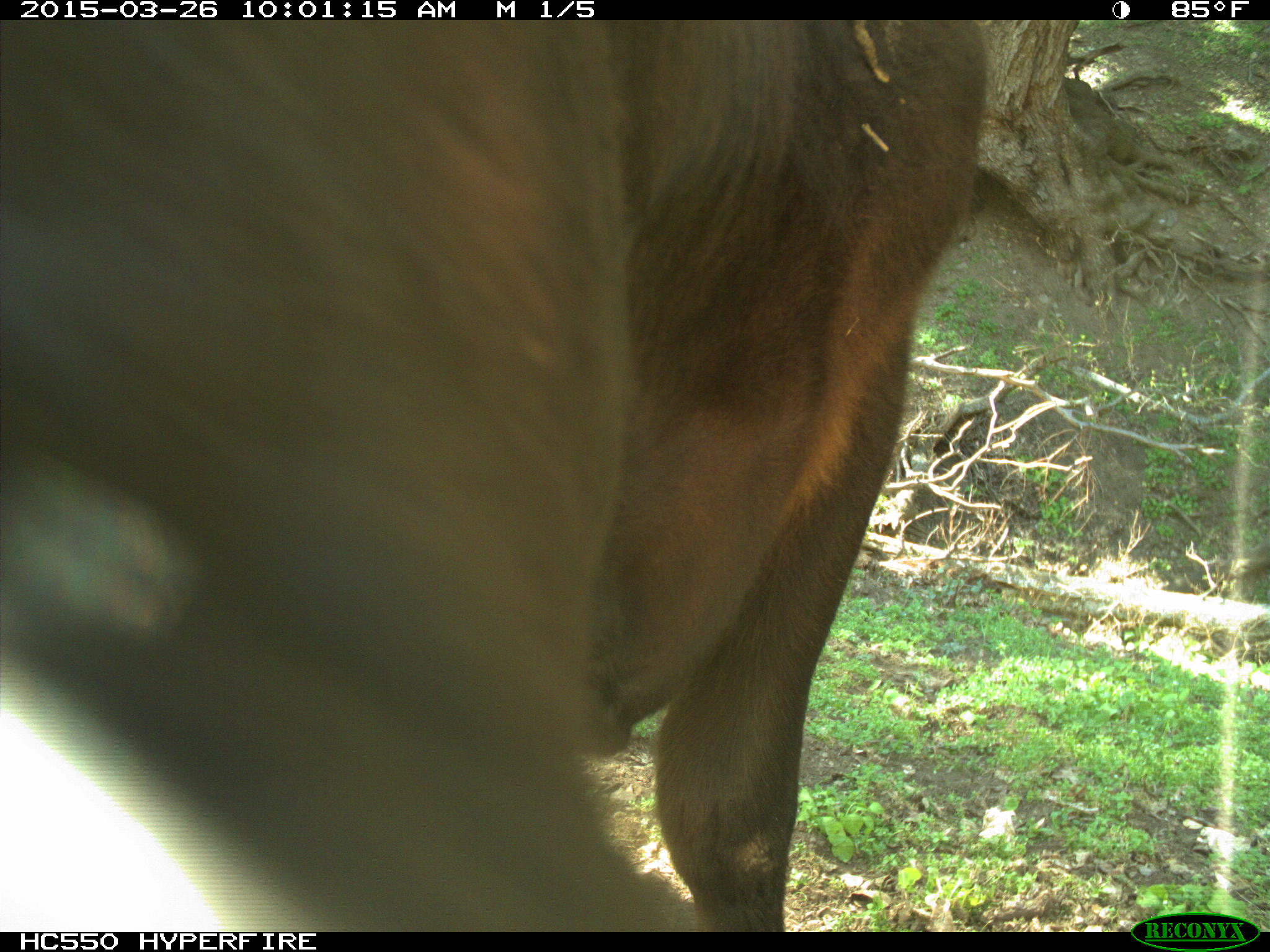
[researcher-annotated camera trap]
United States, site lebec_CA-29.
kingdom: Animalia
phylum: Chordata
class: Mammalia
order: Artiodactyla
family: Bovidae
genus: Bos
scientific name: Bos taurus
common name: domestic cow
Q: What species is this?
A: Bos taurus (domestic cow).